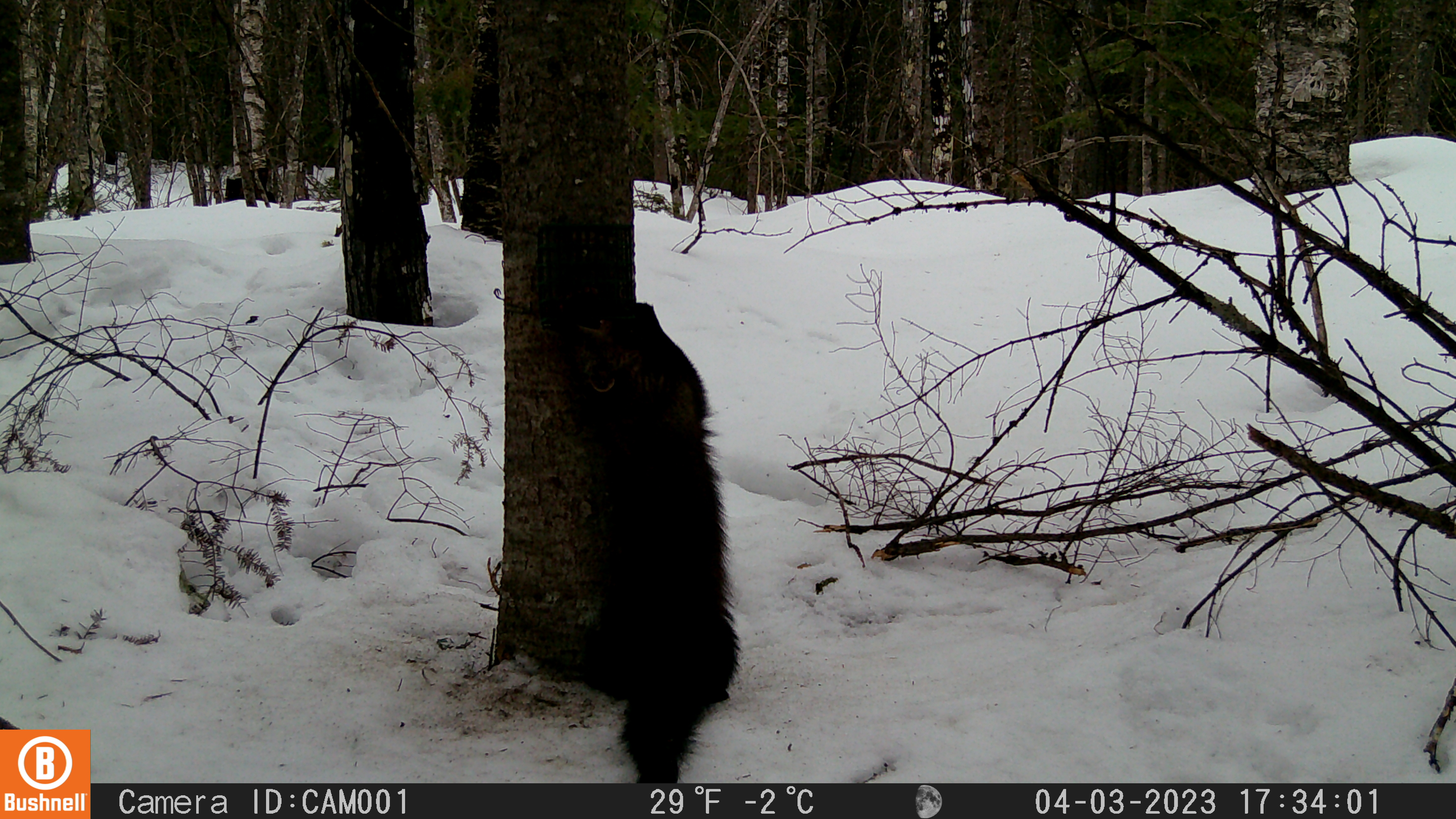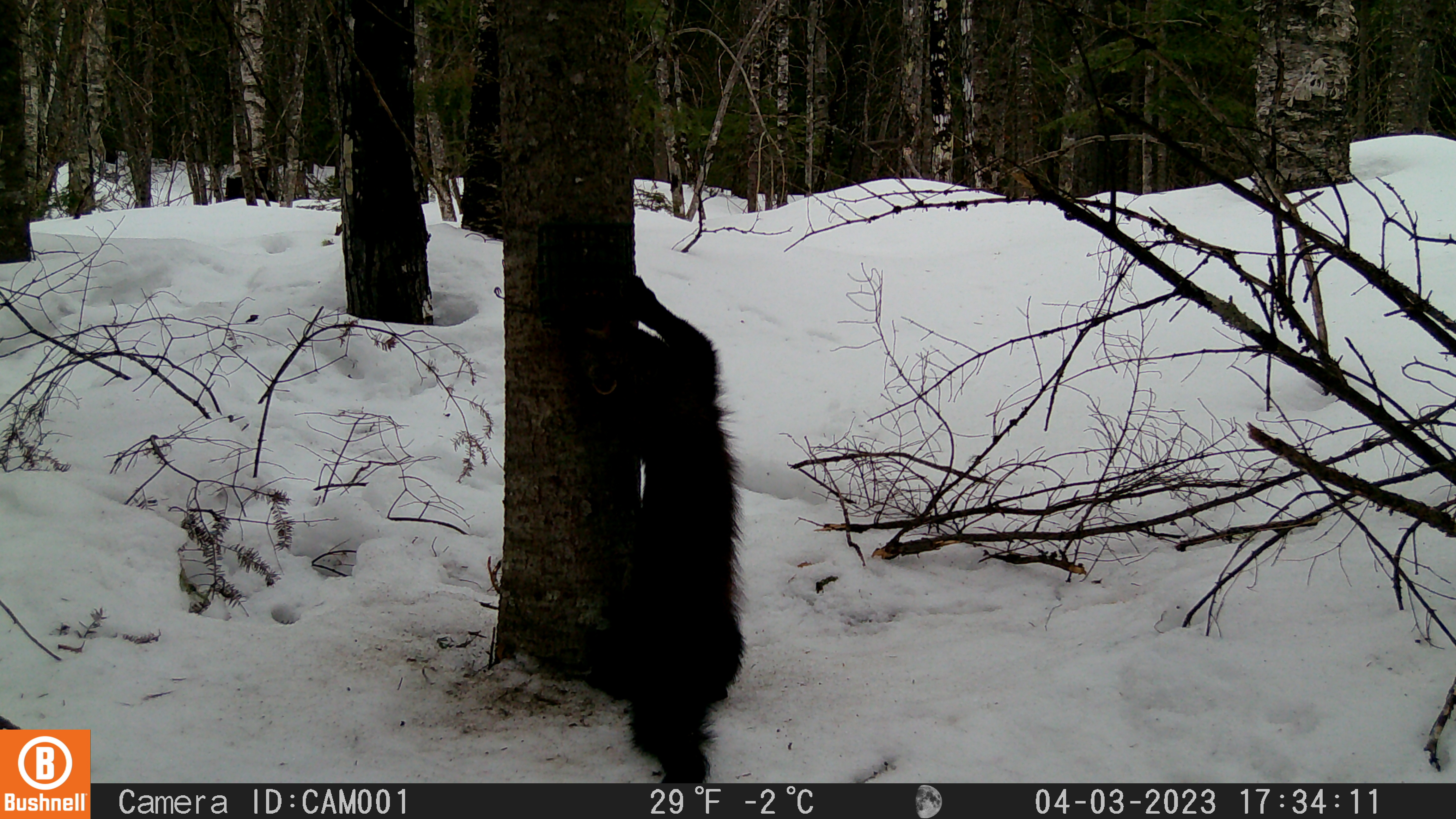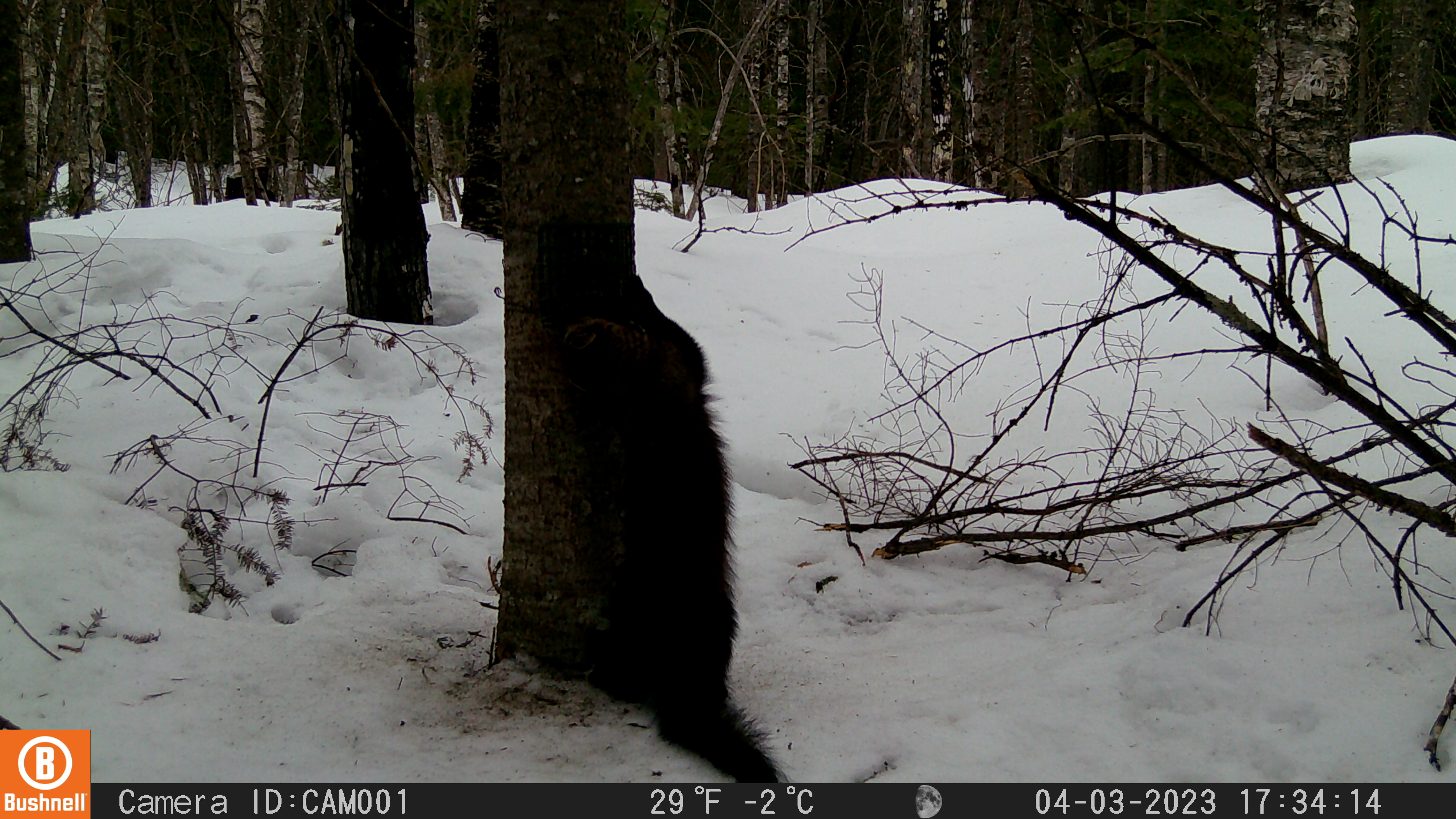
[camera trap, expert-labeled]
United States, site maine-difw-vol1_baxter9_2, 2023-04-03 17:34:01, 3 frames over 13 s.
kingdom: Animalia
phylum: Chordata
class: Mammalia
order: Carnivora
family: Mustelidae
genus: Martes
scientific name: Martes americana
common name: american marten